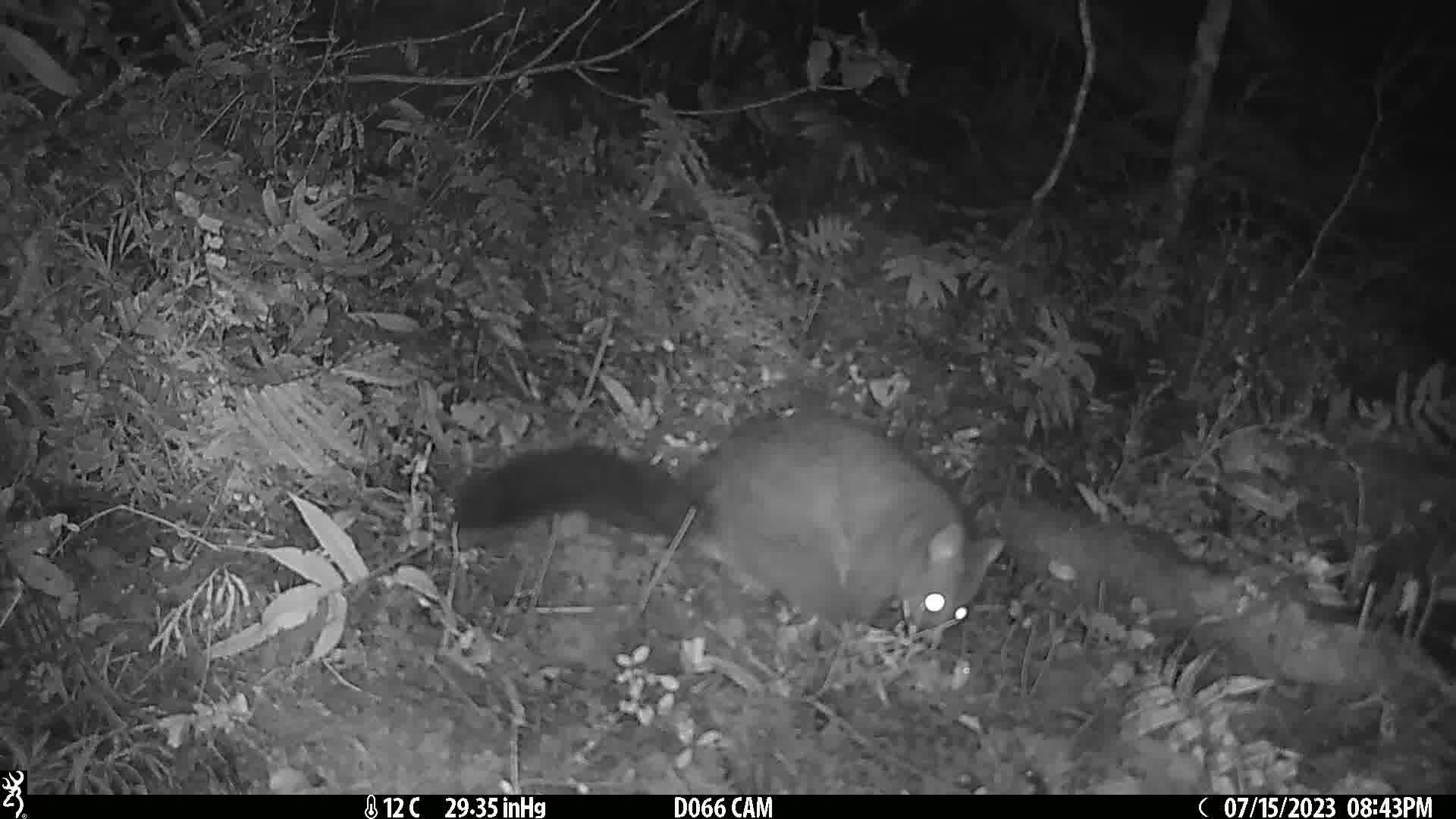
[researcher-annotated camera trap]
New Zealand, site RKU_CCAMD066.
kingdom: Animalia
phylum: Chordata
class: Mammalia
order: Diprotodontia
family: Phalangeridae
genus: Trichosurus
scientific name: Trichosurus vulpecula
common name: common brushtail possum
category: possum